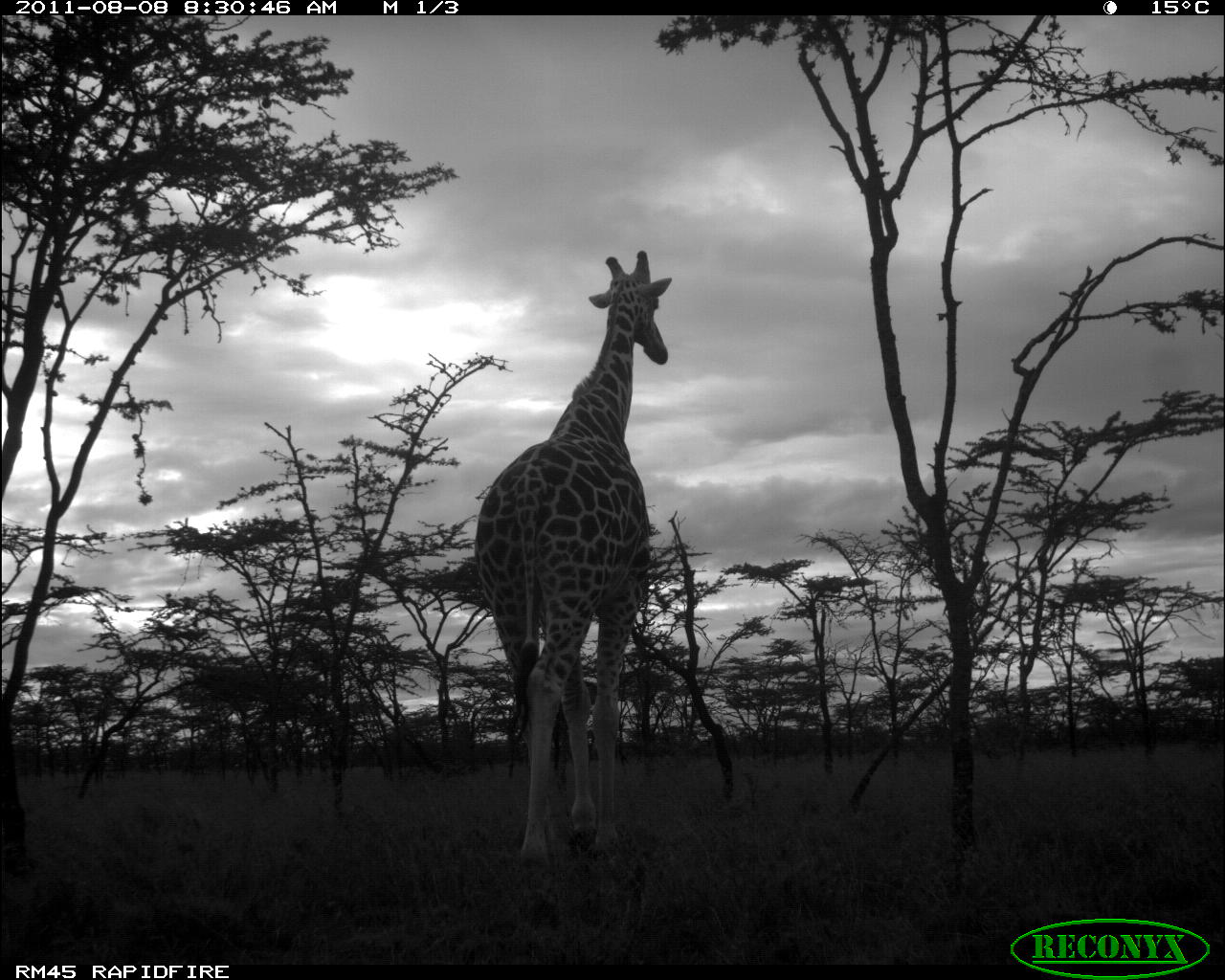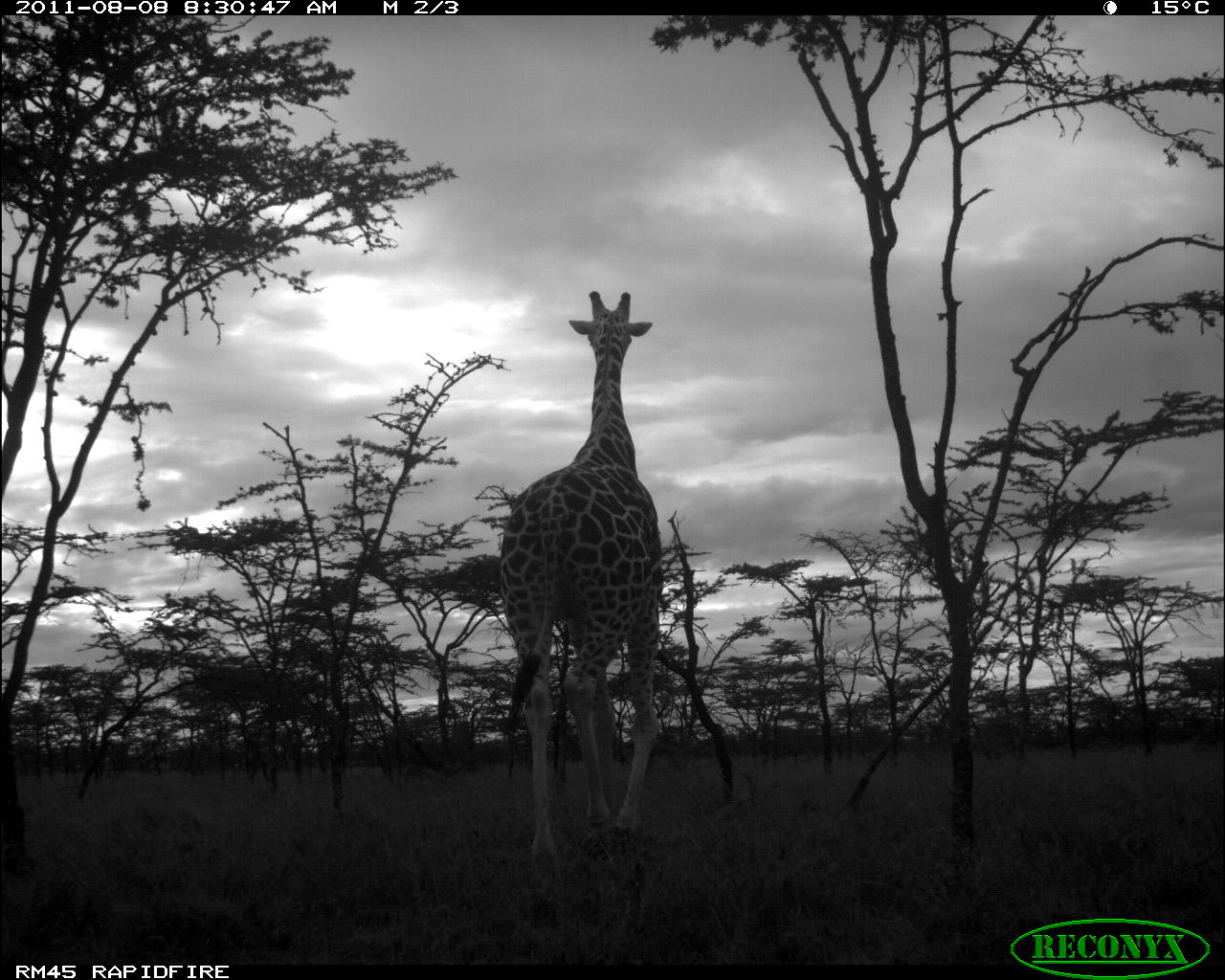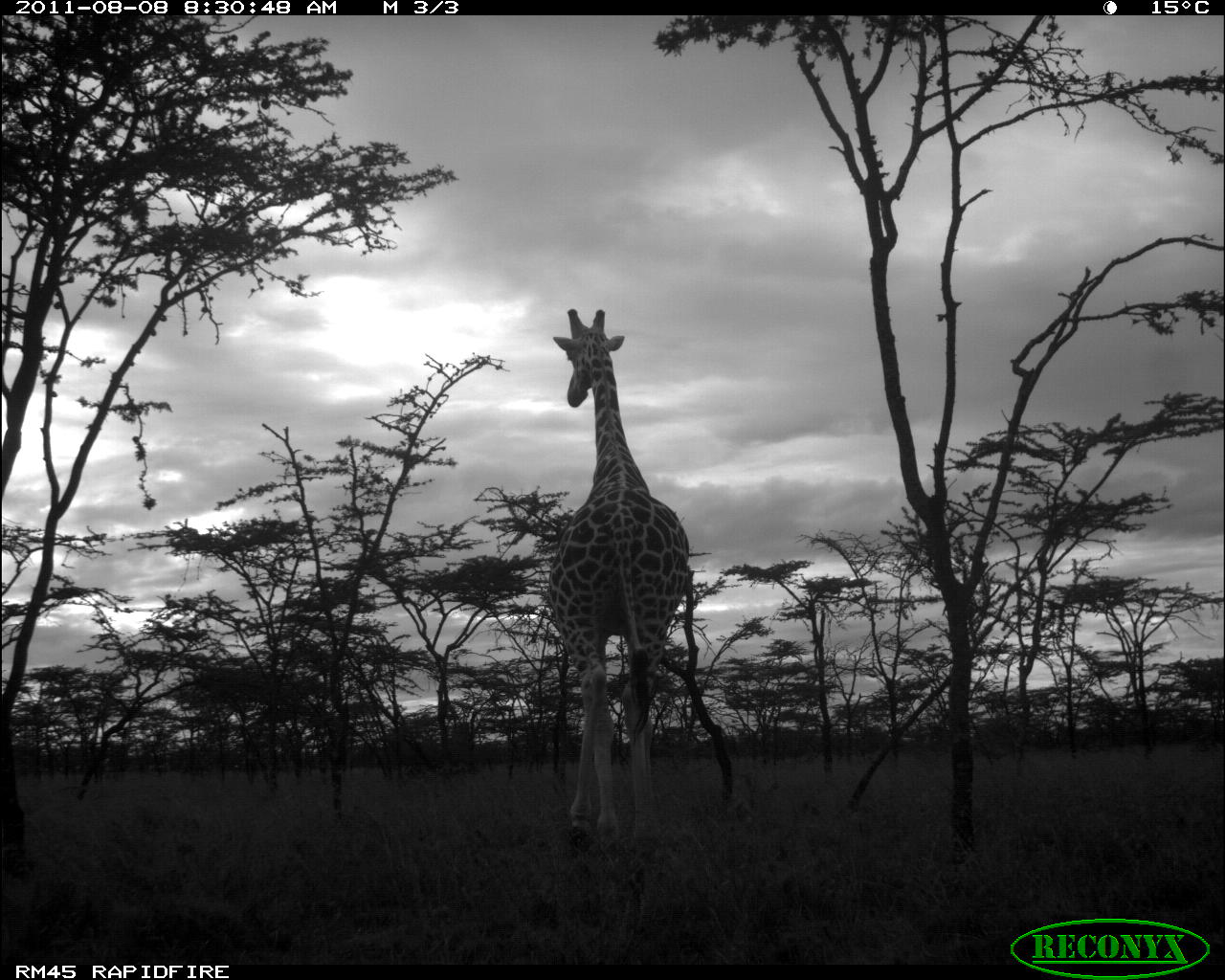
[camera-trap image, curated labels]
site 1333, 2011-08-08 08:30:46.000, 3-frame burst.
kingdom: Animalia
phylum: Chordata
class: Mammalia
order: Artiodactyla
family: Giraffidae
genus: Giraffa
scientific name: Giraffa camelopardalis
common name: giraffe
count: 1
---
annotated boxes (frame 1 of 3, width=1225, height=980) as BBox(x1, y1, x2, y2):
giraffa camelopardalis: BBox(471, 249, 676, 872)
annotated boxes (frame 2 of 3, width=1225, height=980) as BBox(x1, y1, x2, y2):
giraffa camelopardalis: BBox(490, 287, 665, 878)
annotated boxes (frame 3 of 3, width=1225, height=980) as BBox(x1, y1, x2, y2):
giraffa camelopardalis: BBox(544, 305, 692, 850)